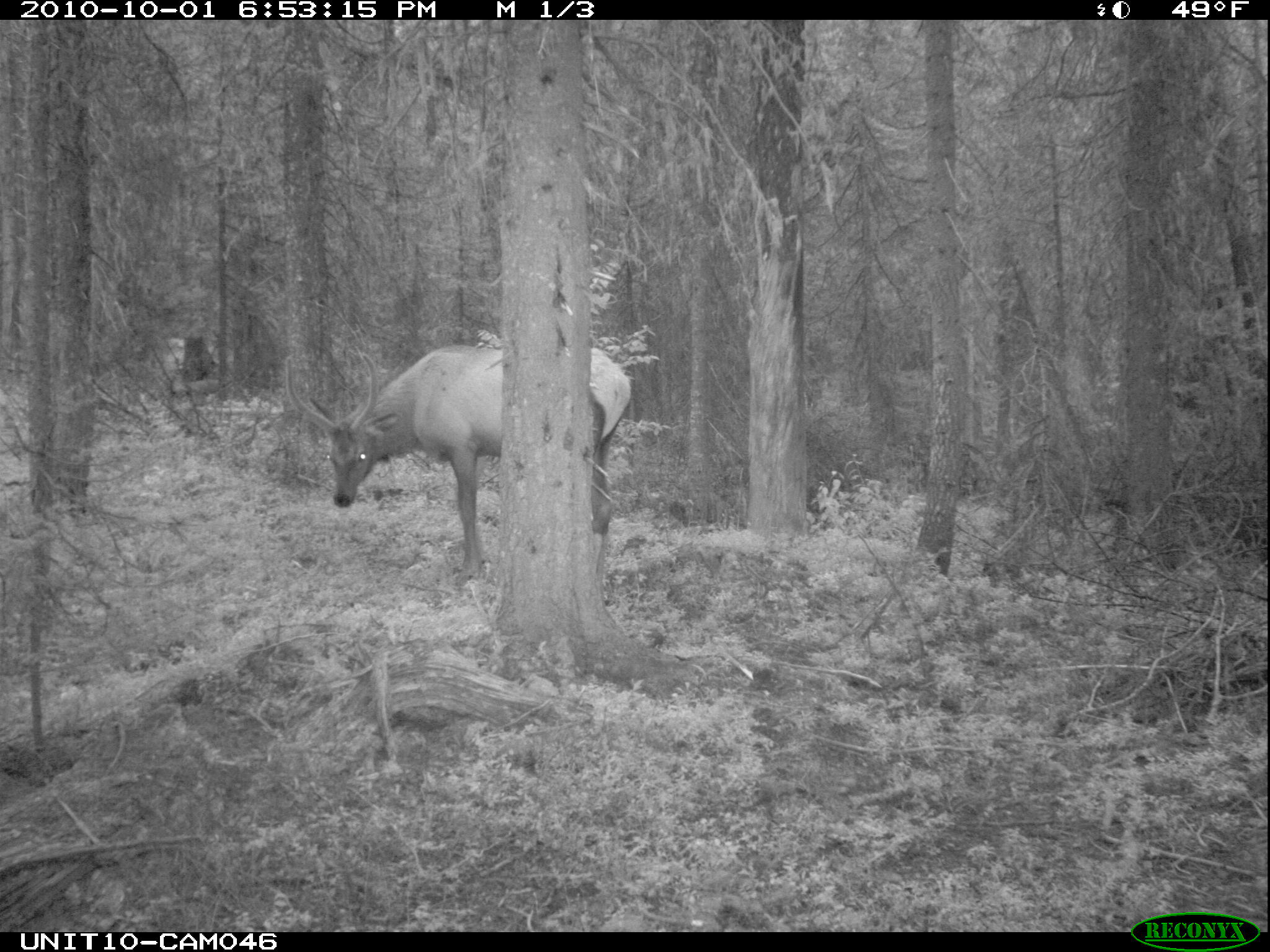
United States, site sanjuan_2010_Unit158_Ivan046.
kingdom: Animalia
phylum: Chordata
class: Mammalia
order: Artiodactyla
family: Cervidae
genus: Cervus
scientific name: Cervus elaphus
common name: red deer